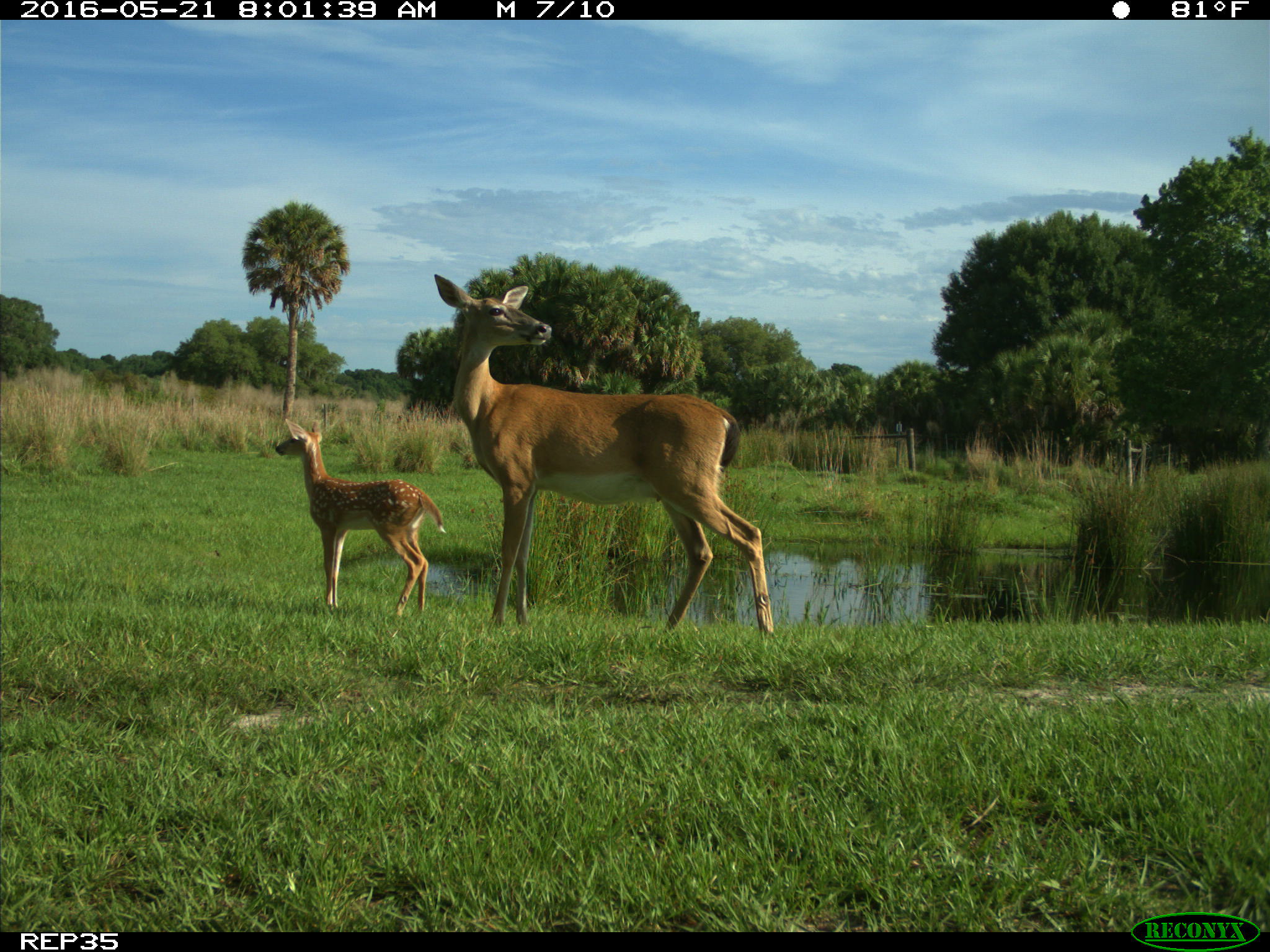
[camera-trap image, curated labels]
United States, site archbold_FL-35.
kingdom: Animalia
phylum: Chordata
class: Mammalia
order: Artiodactyla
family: Cervidae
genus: Odocoileus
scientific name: Odocoileus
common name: deer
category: unidentified deer